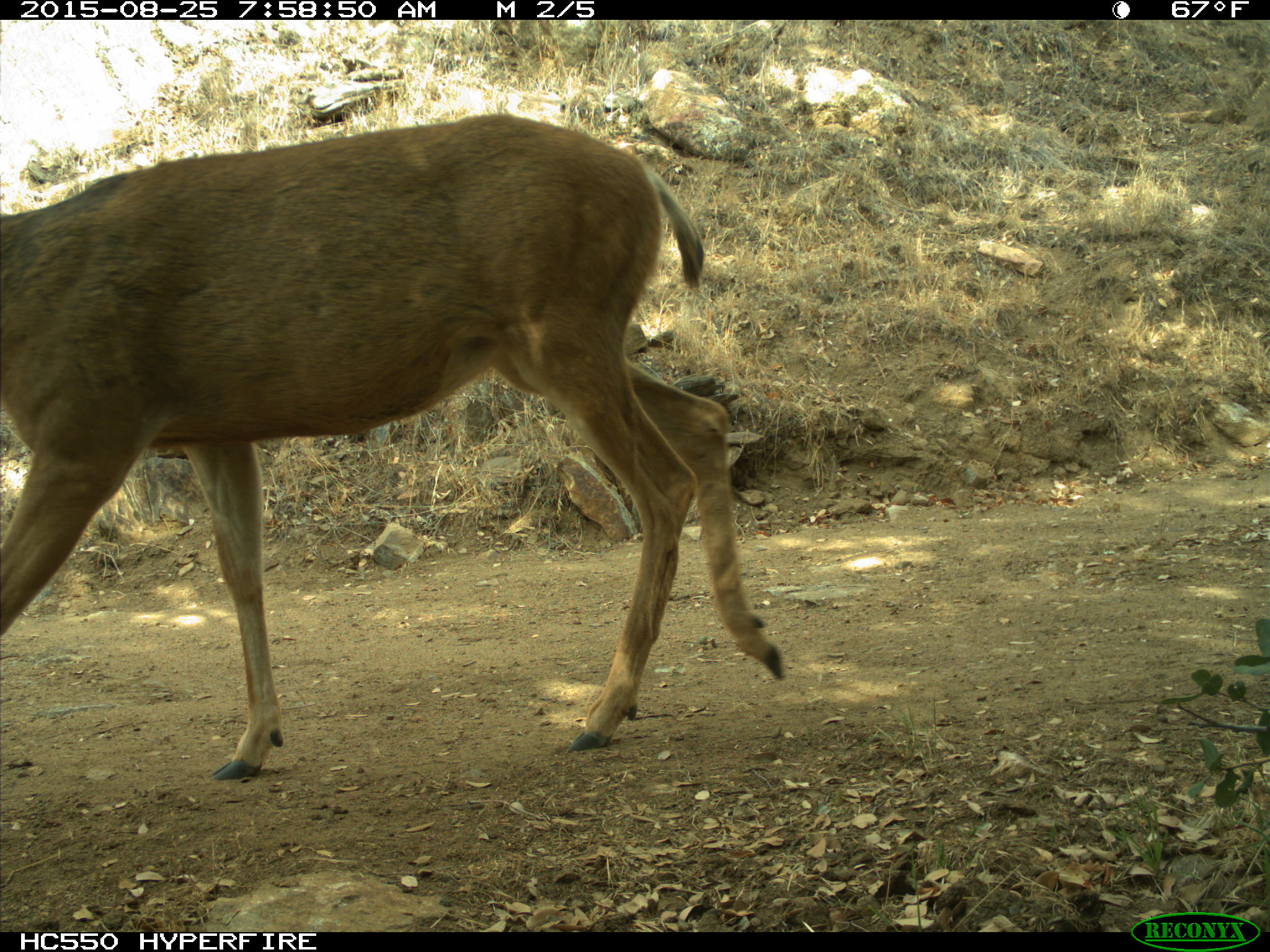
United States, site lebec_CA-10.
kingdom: Animalia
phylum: Chordata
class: Mammalia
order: Artiodactyla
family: Cervidae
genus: Odocoileus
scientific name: Odocoileus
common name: deer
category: unidentified deer